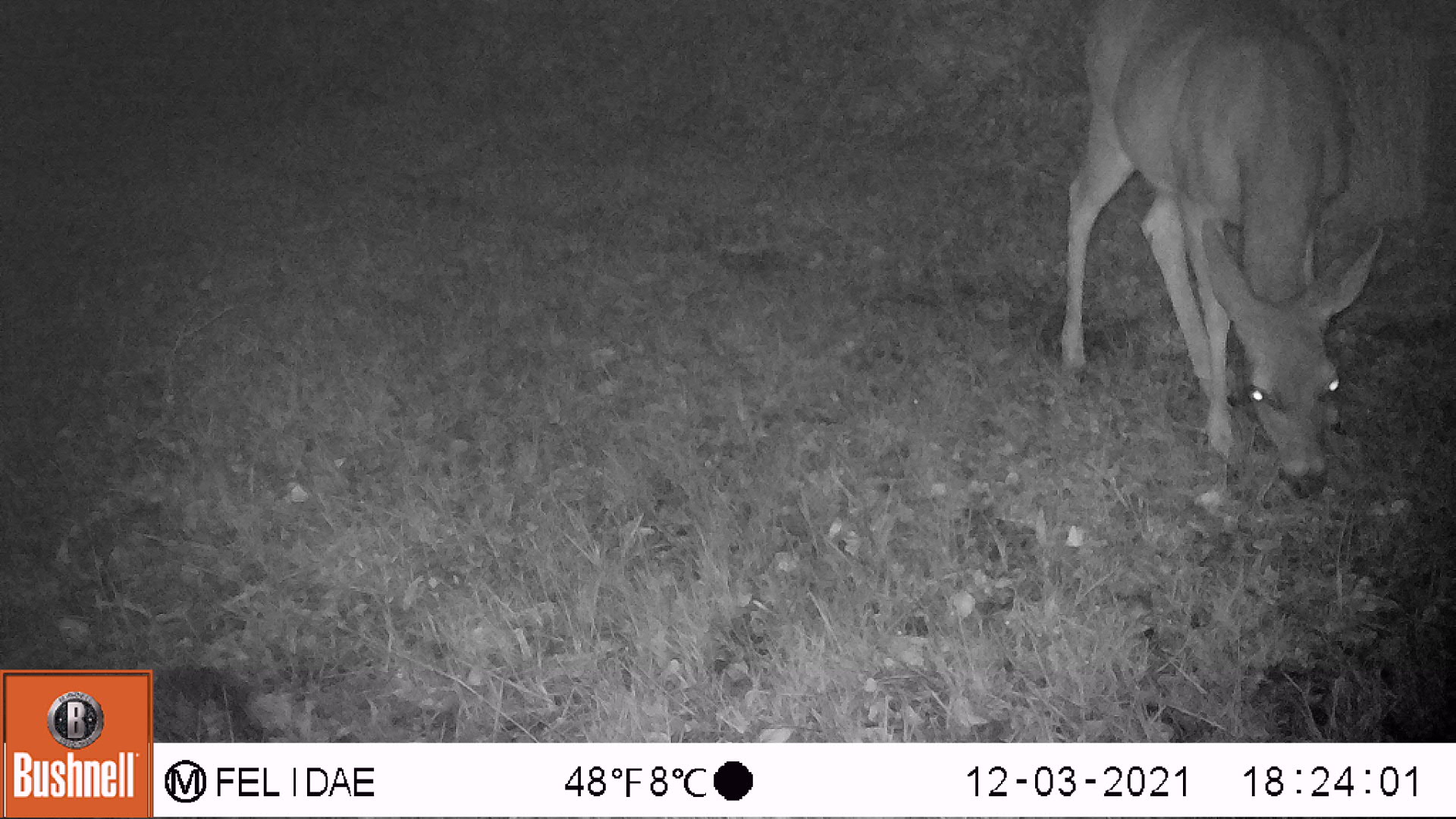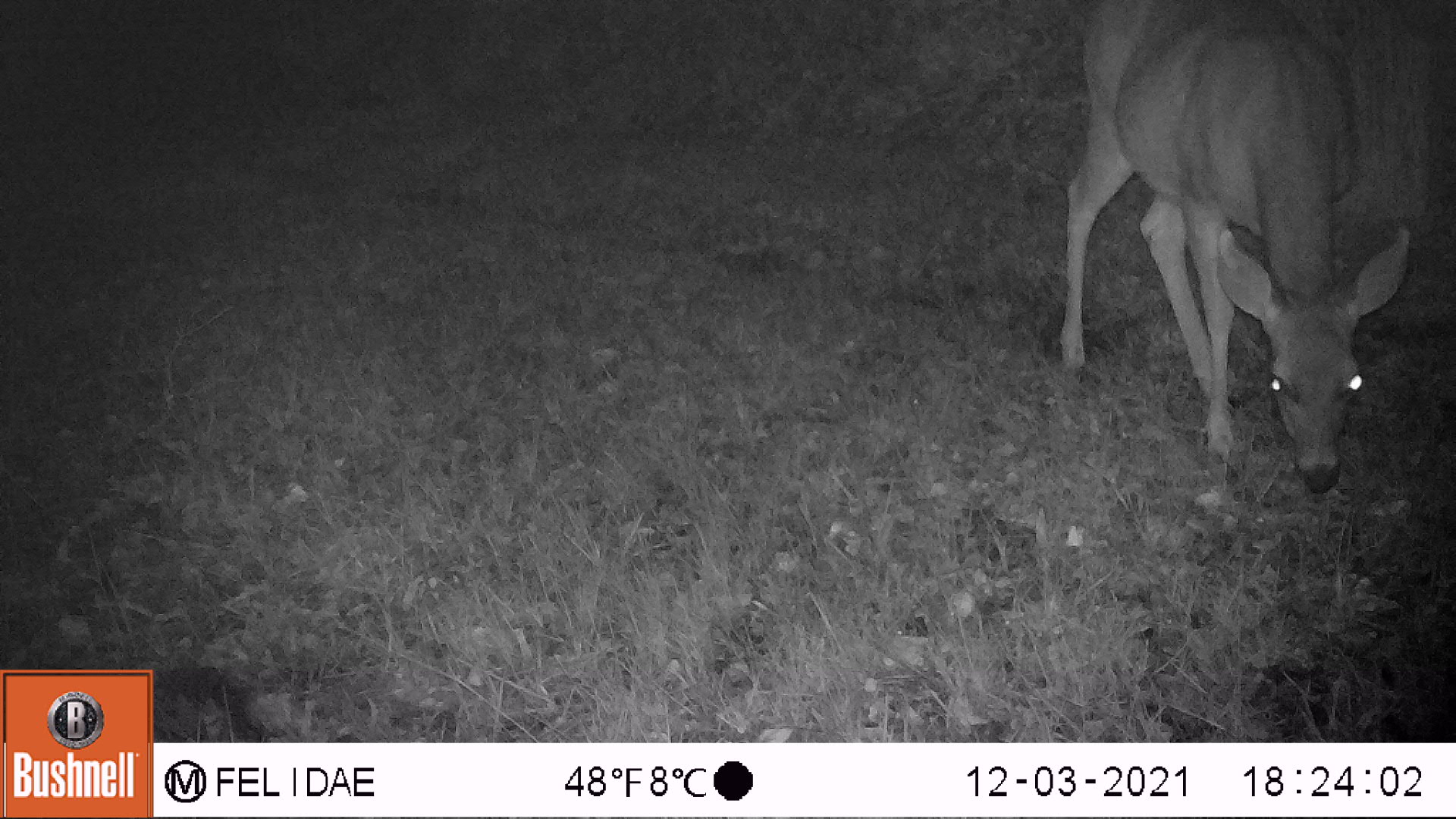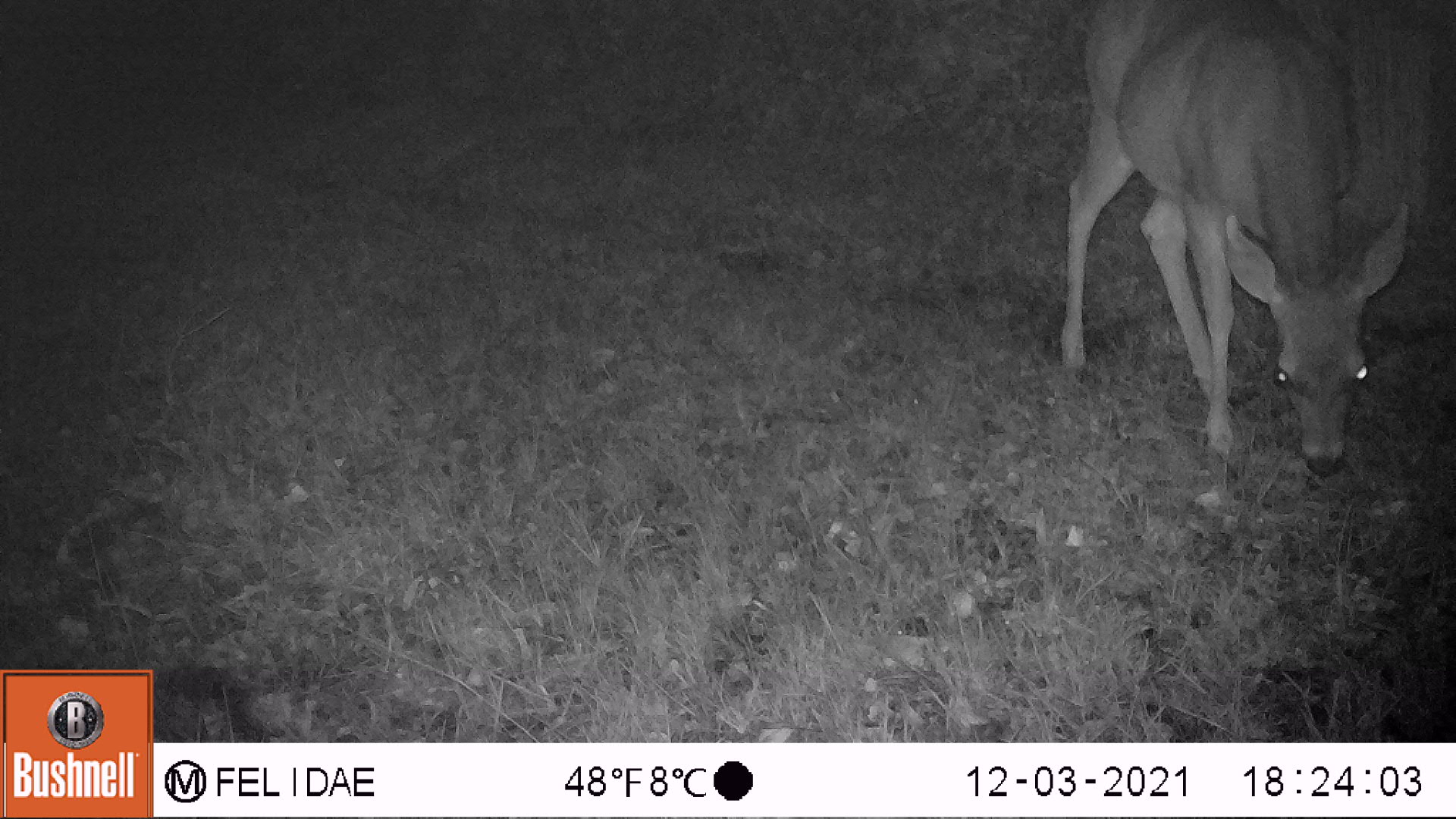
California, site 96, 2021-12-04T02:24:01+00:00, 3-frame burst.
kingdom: Animalia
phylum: Chordata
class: Mammalia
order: Artiodactyla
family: Cervidae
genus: Odocoileus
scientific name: Odocoileus hemionus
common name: mule deer